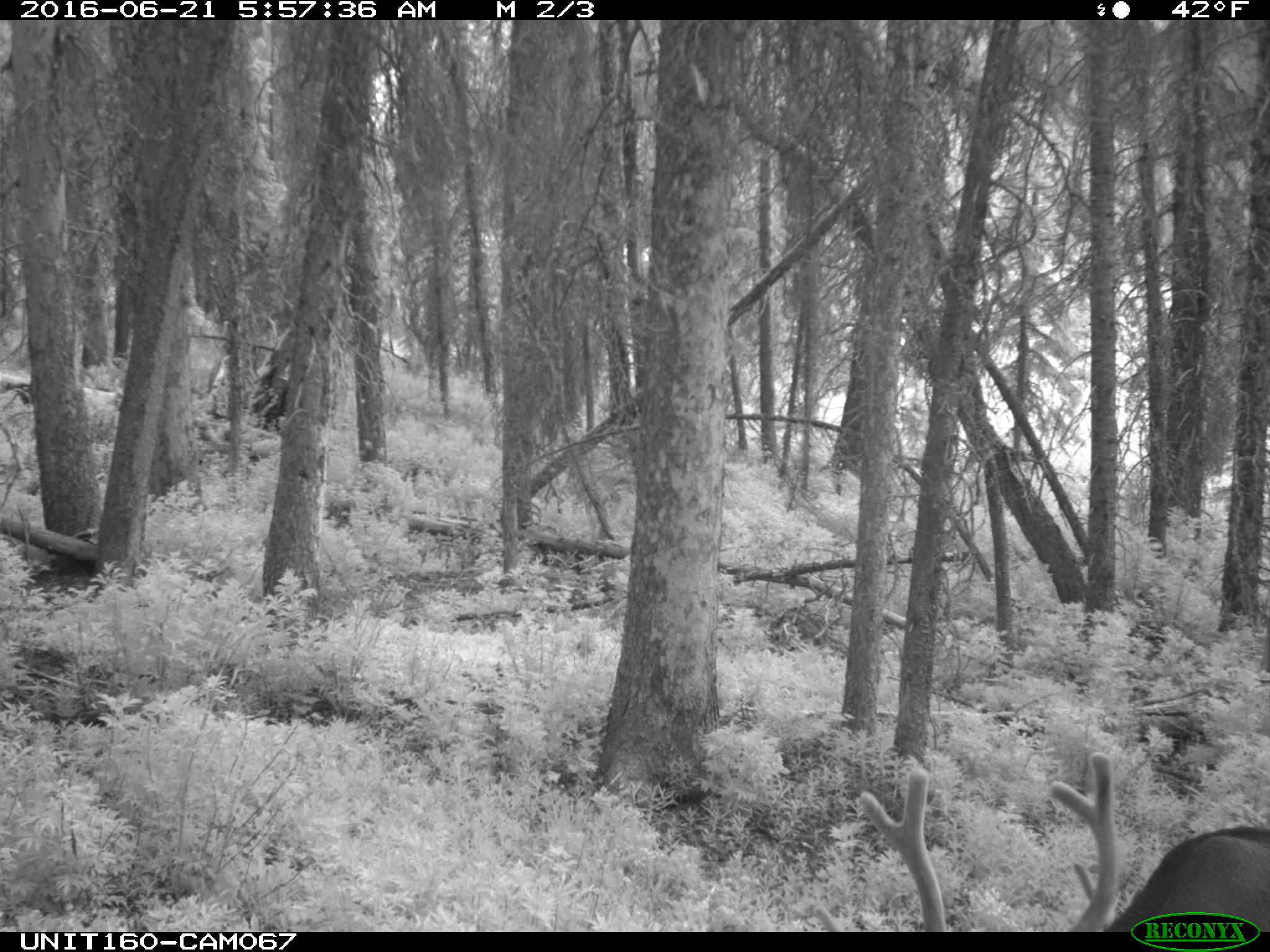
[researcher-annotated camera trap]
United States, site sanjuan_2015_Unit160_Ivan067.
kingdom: Animalia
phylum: Chordata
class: Mammalia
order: Artiodactyla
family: Cervidae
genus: Cervus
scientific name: Cervus elaphus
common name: red deer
Cervus elaphus (red deer).